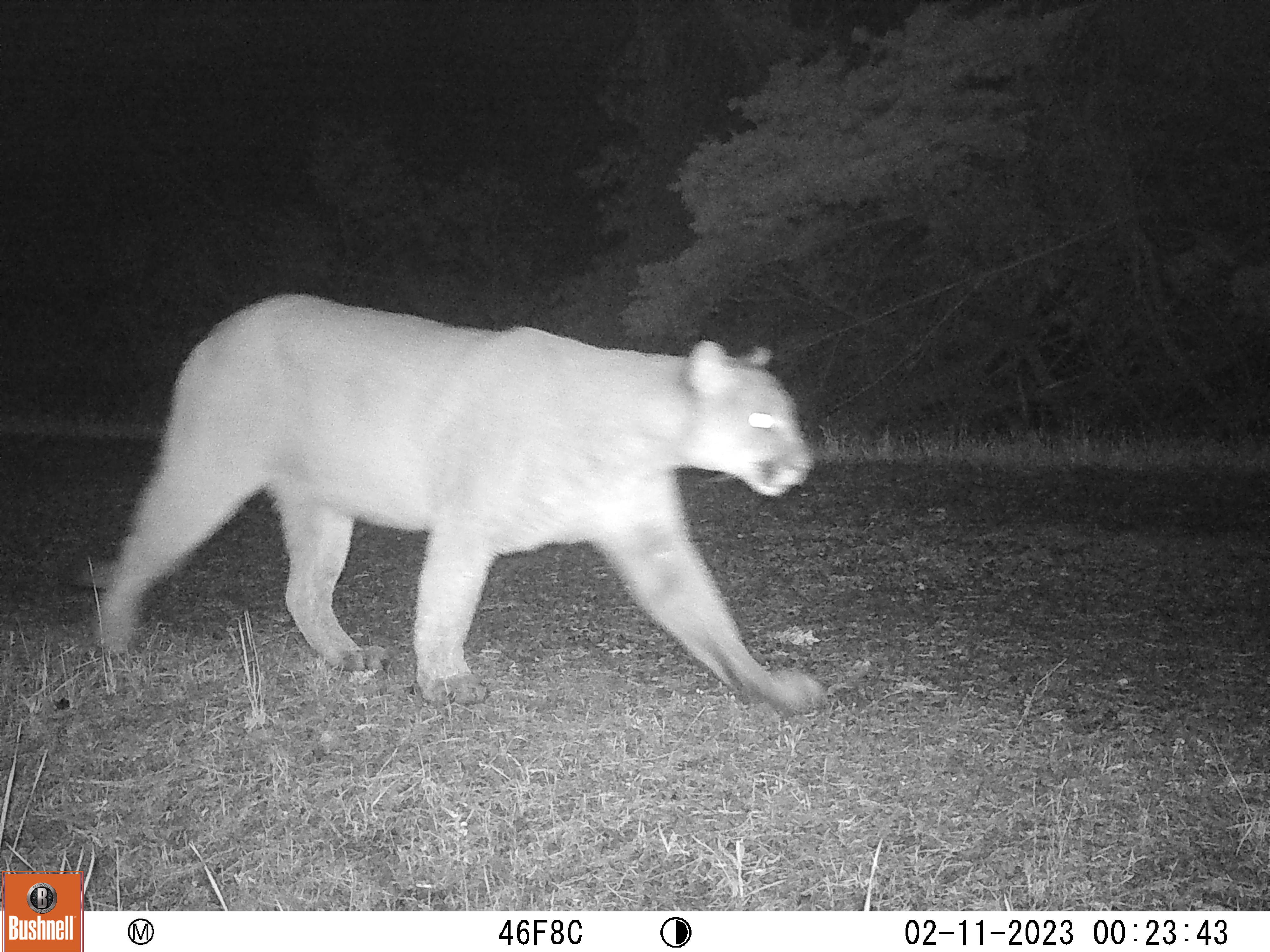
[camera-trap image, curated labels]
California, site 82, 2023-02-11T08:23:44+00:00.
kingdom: Animalia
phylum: Chordata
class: Mammalia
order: Carnivora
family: Felidae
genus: Puma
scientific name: Puma concolor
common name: puma